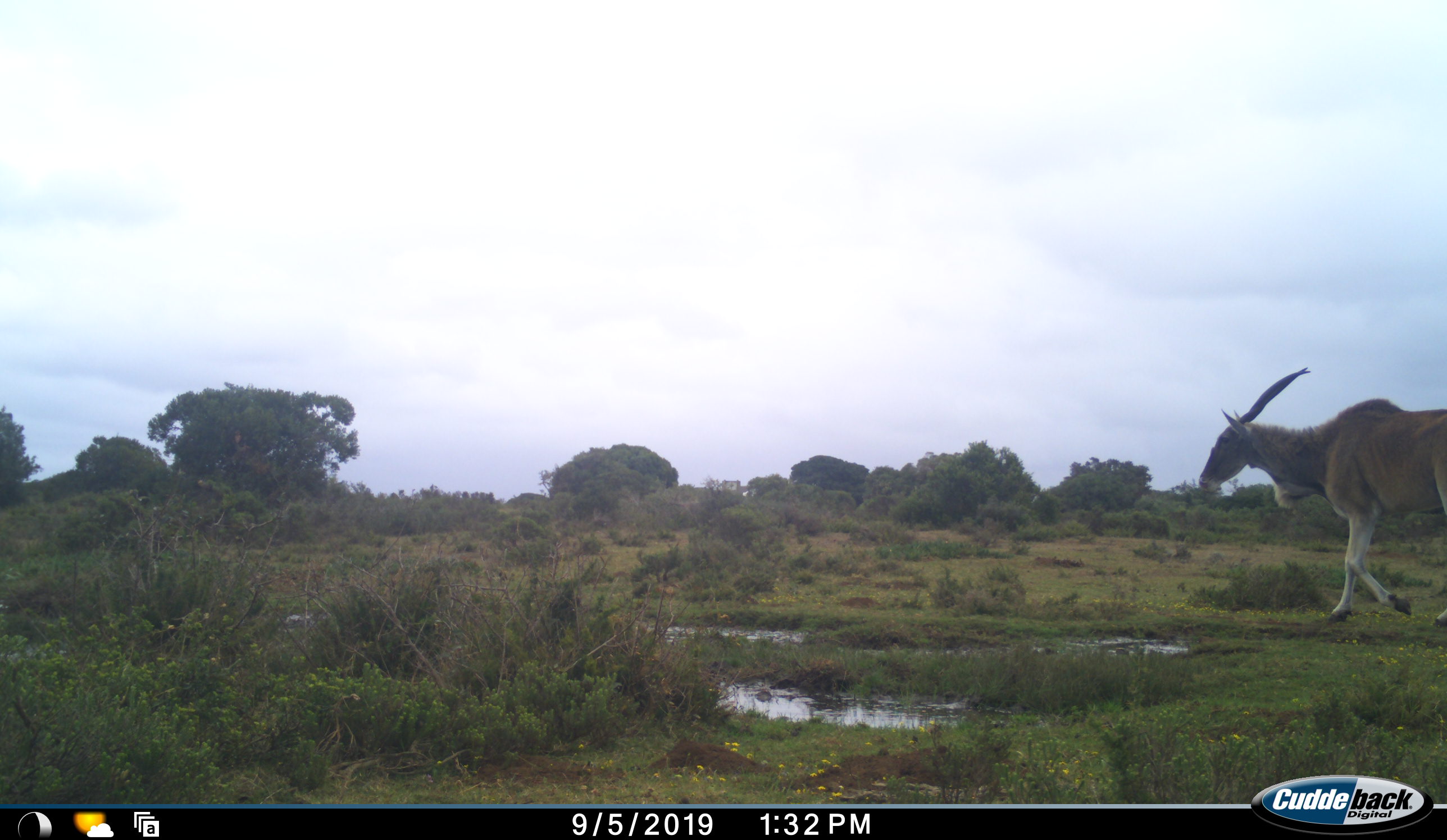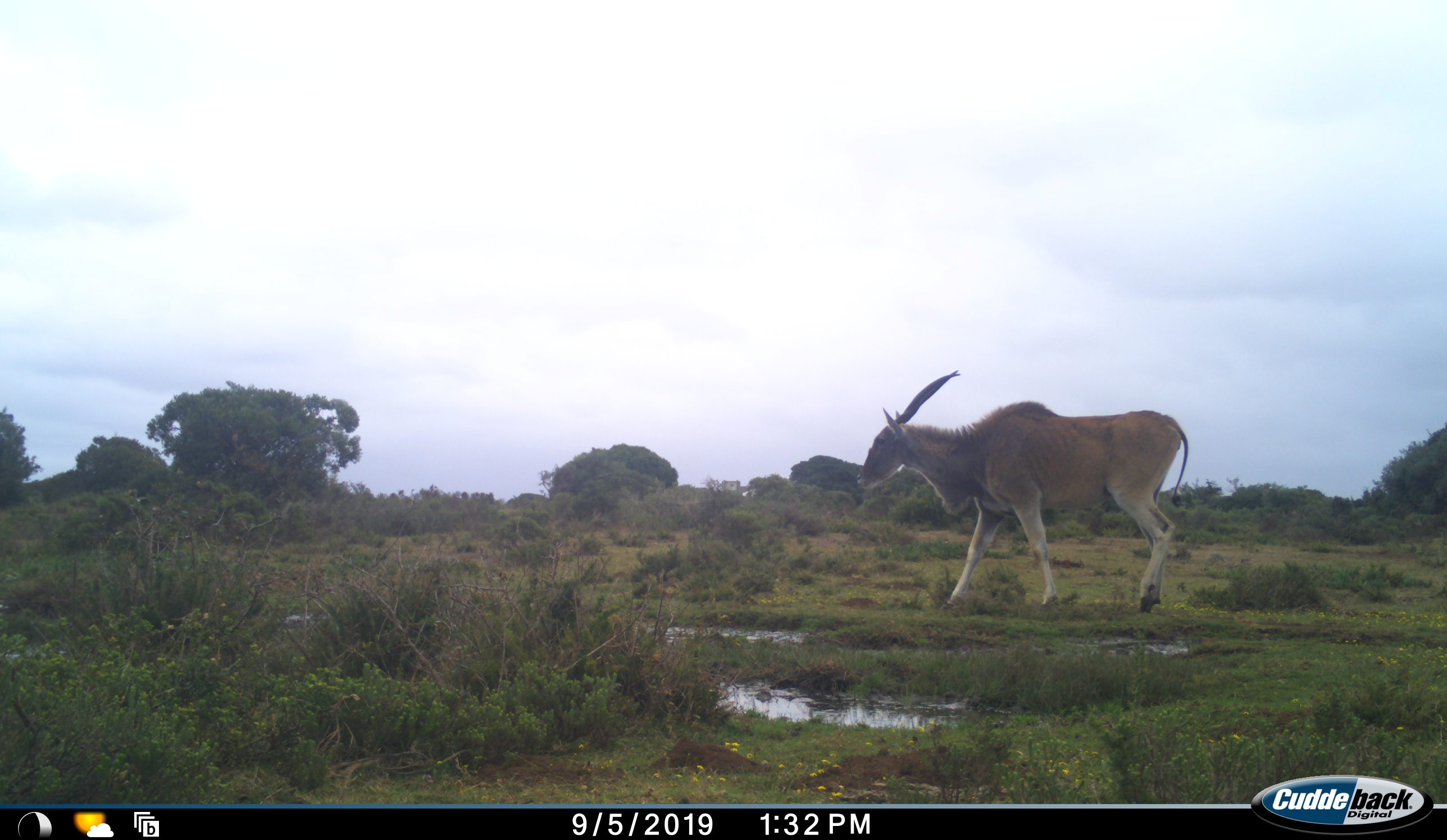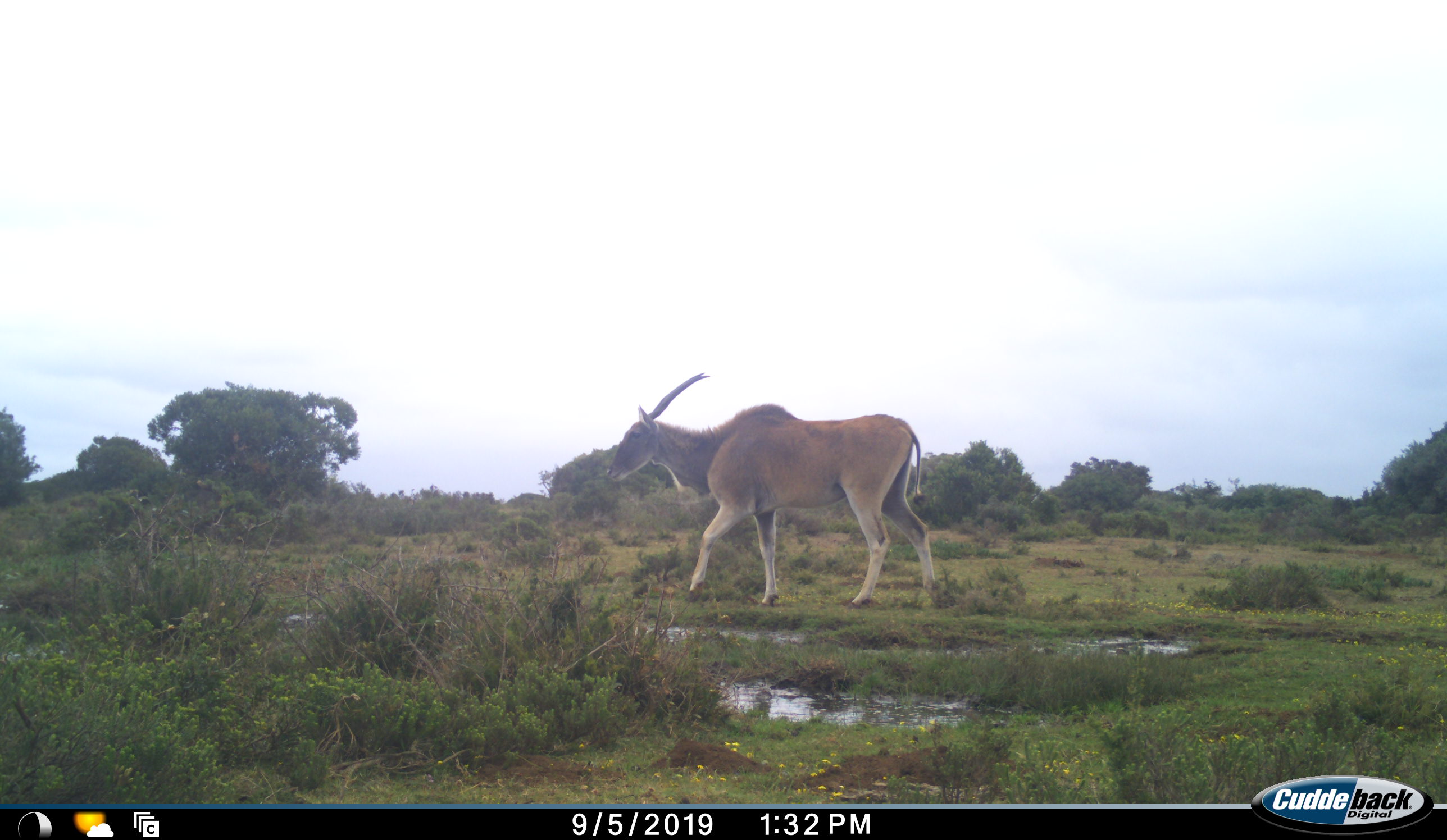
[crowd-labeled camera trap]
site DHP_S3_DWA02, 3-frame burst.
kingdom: Animalia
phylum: Chordata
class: Mammalia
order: Artiodactyla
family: Bovidae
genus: Tragelaphus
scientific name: Tragelaphus oryx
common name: eland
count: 1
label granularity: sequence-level